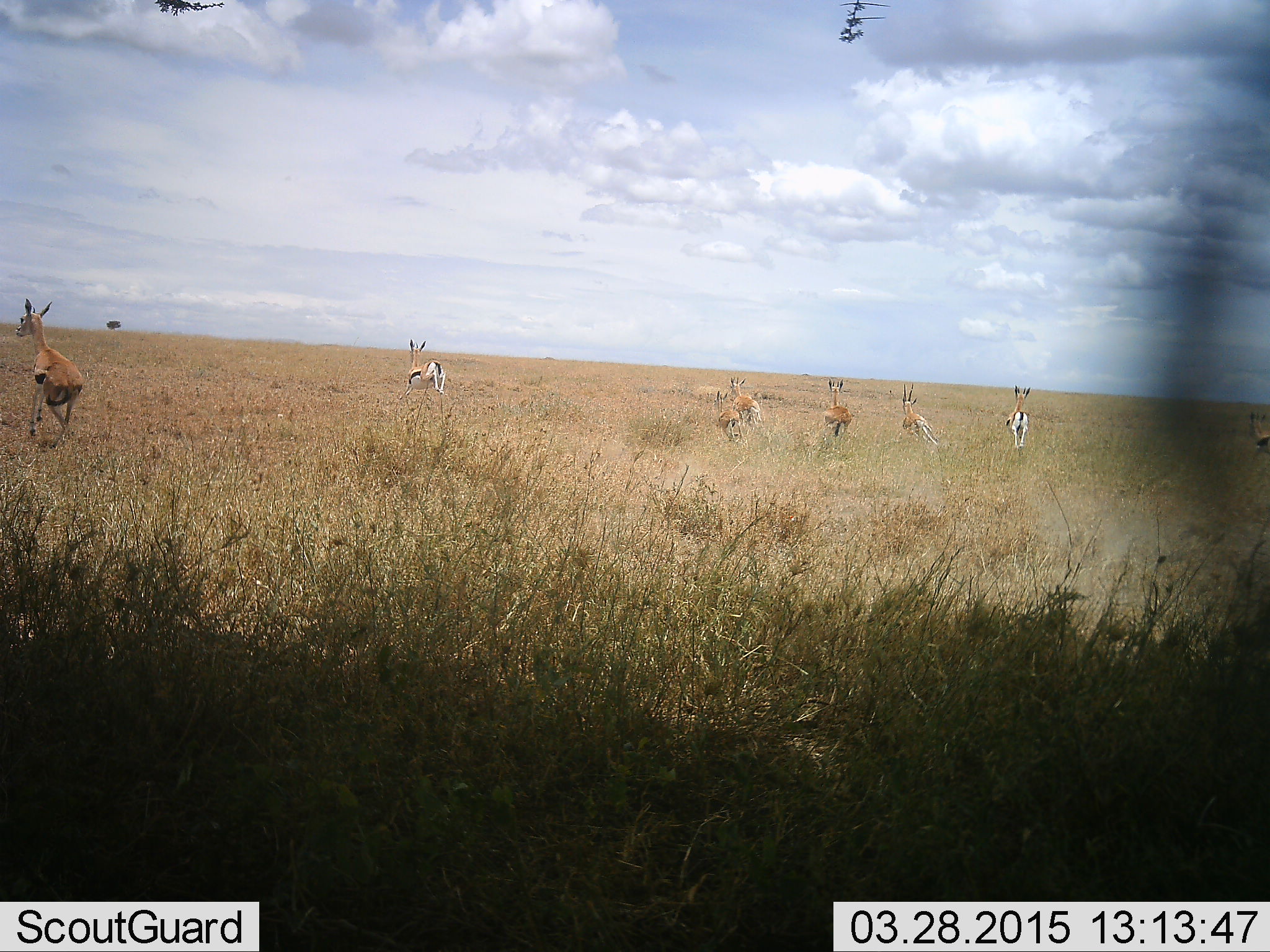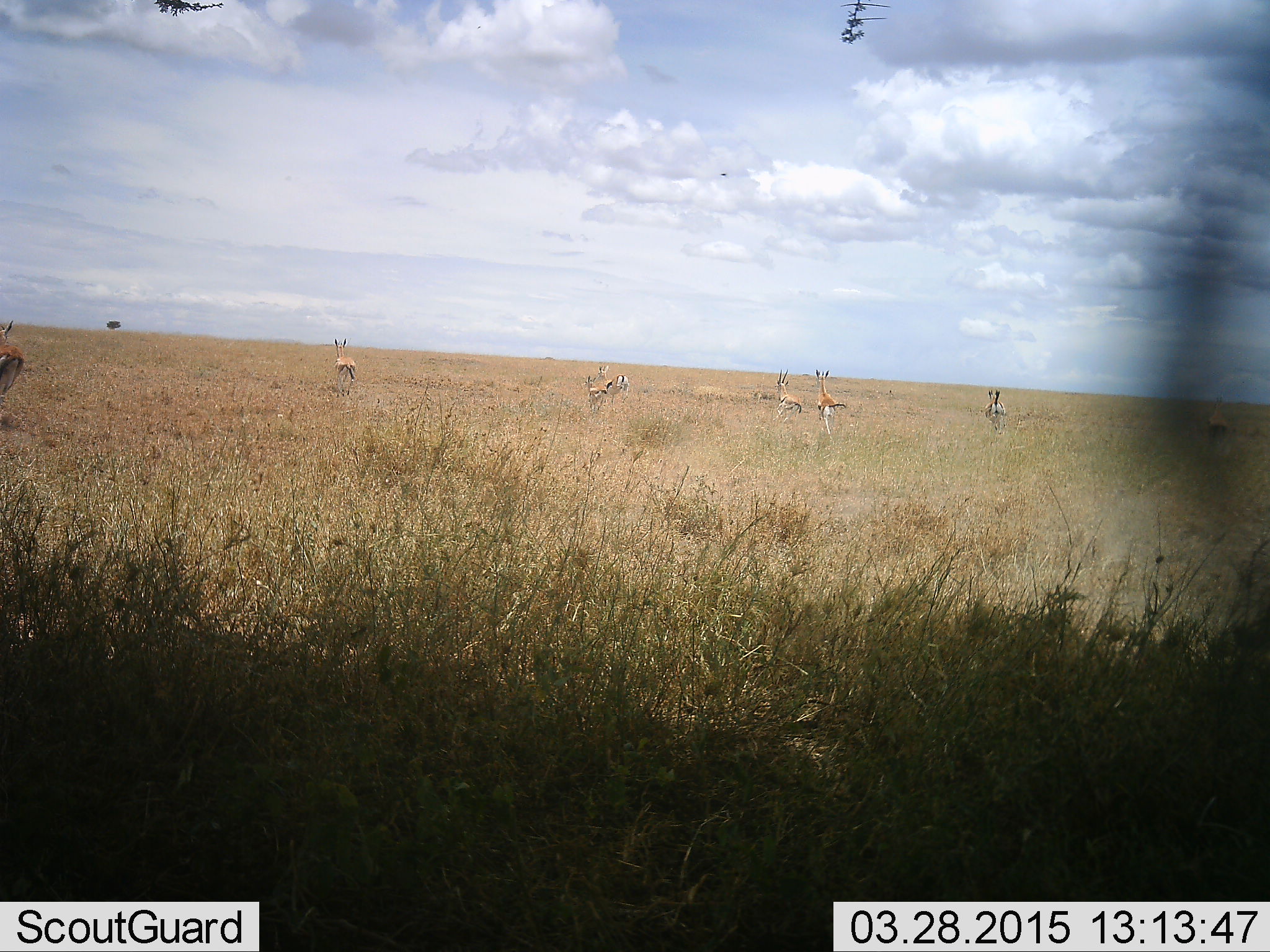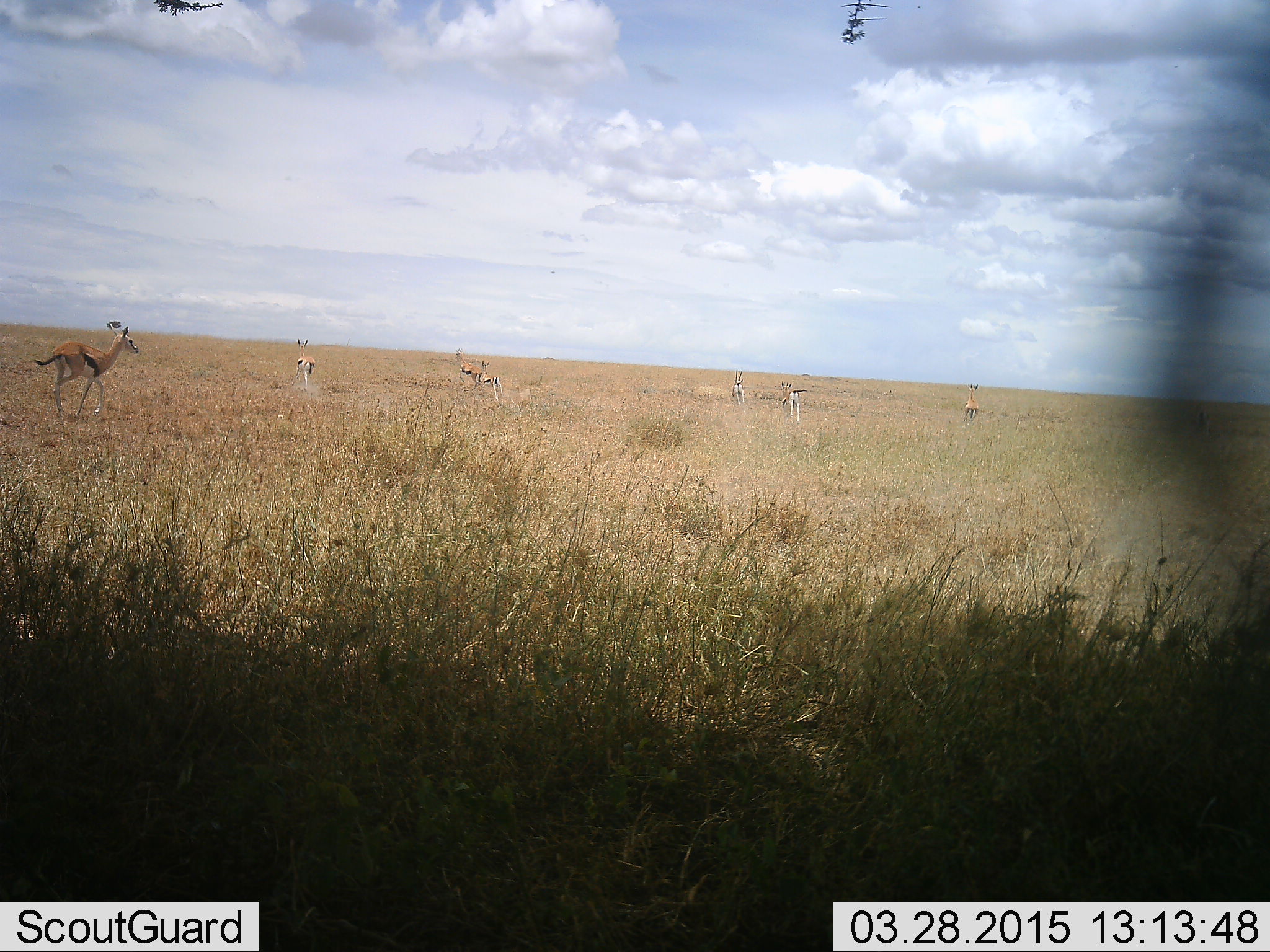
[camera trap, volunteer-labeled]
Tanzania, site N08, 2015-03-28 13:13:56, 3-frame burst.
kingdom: Animalia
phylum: Chordata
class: Mammalia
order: Artiodactyla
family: Bovidae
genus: Eudorcas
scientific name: Eudorcas thomsonii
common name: thomson's gazelle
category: gazellethomsons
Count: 8.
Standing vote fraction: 20%.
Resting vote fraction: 0%.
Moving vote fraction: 80%.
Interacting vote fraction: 10%.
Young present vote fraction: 10%.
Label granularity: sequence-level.